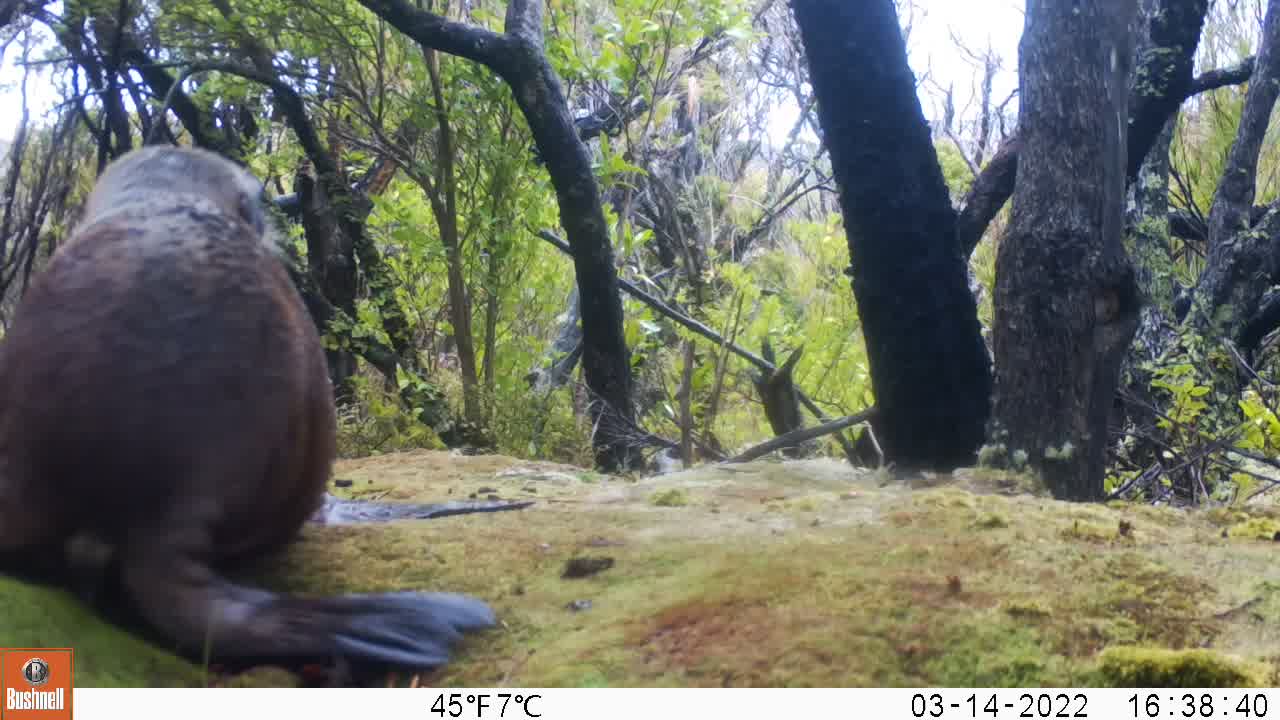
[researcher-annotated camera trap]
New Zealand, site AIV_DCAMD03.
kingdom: Animalia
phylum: Chordata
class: Mammalia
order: Carnivora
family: Otariidae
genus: Phocarctos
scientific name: Phocarctos hookeri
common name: new zealand sea lion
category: sealion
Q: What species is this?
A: Sealion (new zealand sea lion) (Phocarctos hookeri).